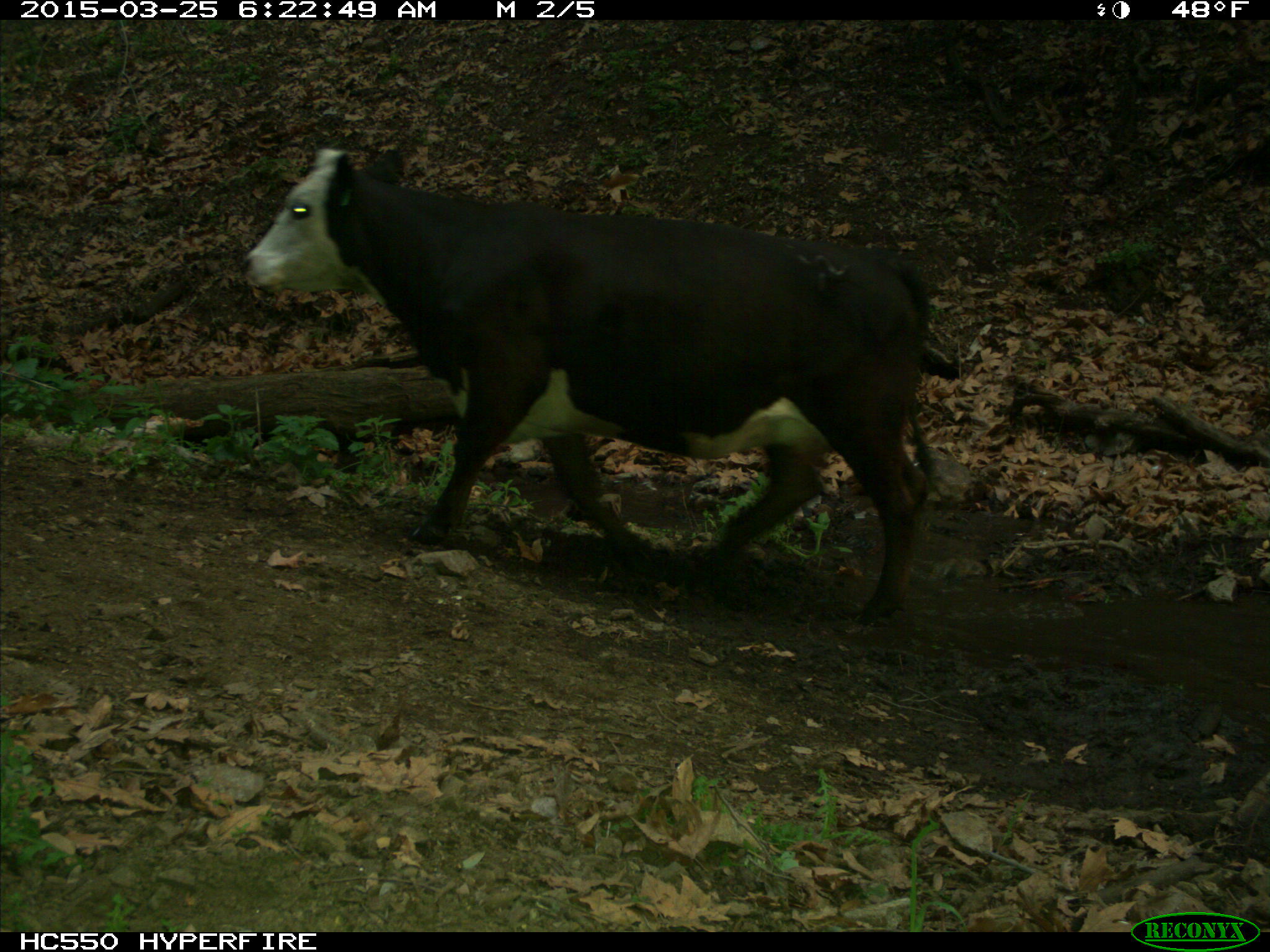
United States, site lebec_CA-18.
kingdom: Animalia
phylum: Chordata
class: Mammalia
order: Artiodactyla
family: Bovidae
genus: Bos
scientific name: Bos taurus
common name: domestic cow